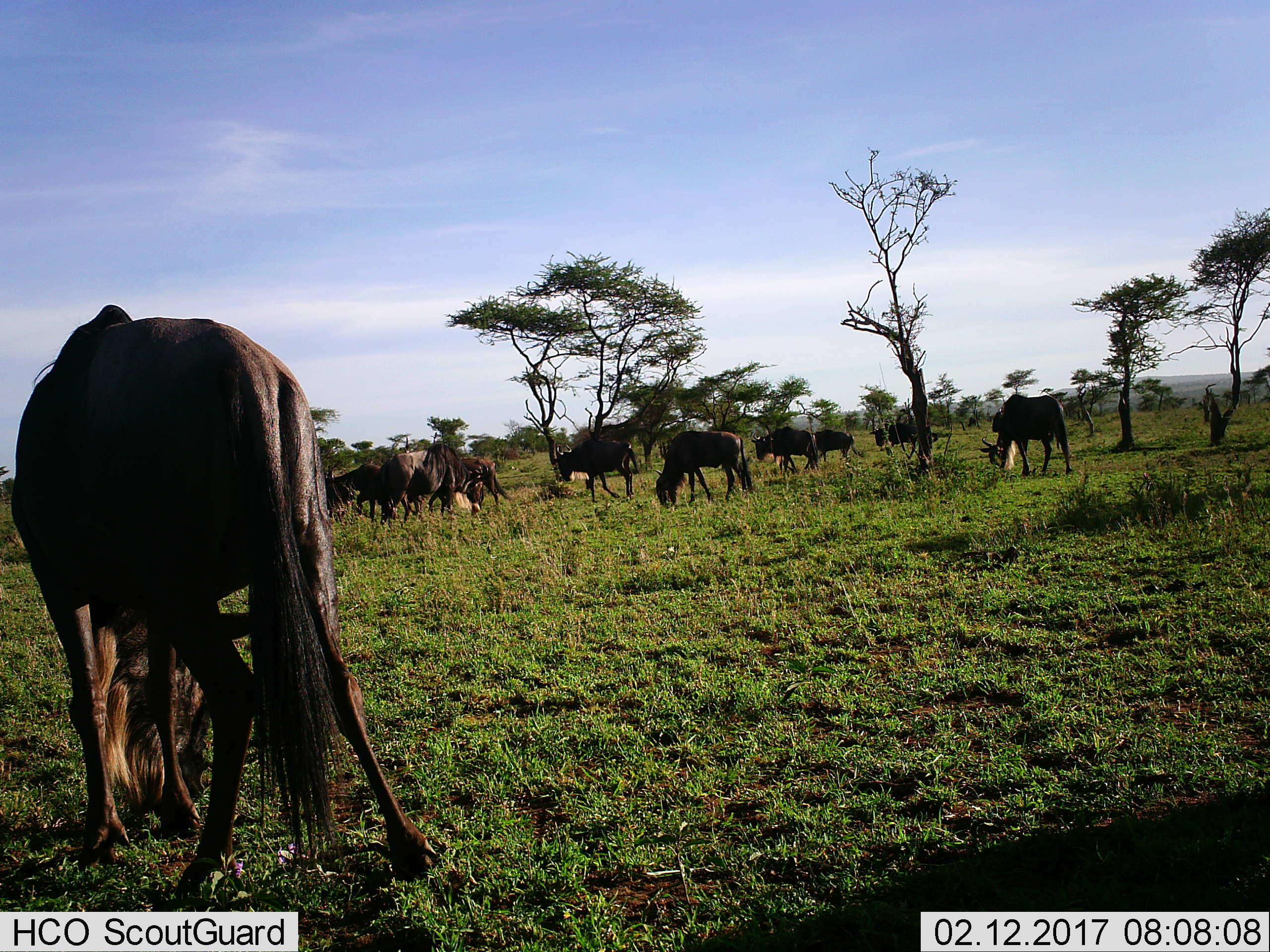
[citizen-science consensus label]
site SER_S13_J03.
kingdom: Animalia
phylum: Chordata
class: Mammalia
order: Artiodactyla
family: Bovidae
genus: Connochaetes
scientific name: Connochaetes taurinus taurinus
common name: blue wildebeest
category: wildebeestblue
Wildebeestblue (blue wildebeest) (Connochaetes taurinus taurinus), count 11-50. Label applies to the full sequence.